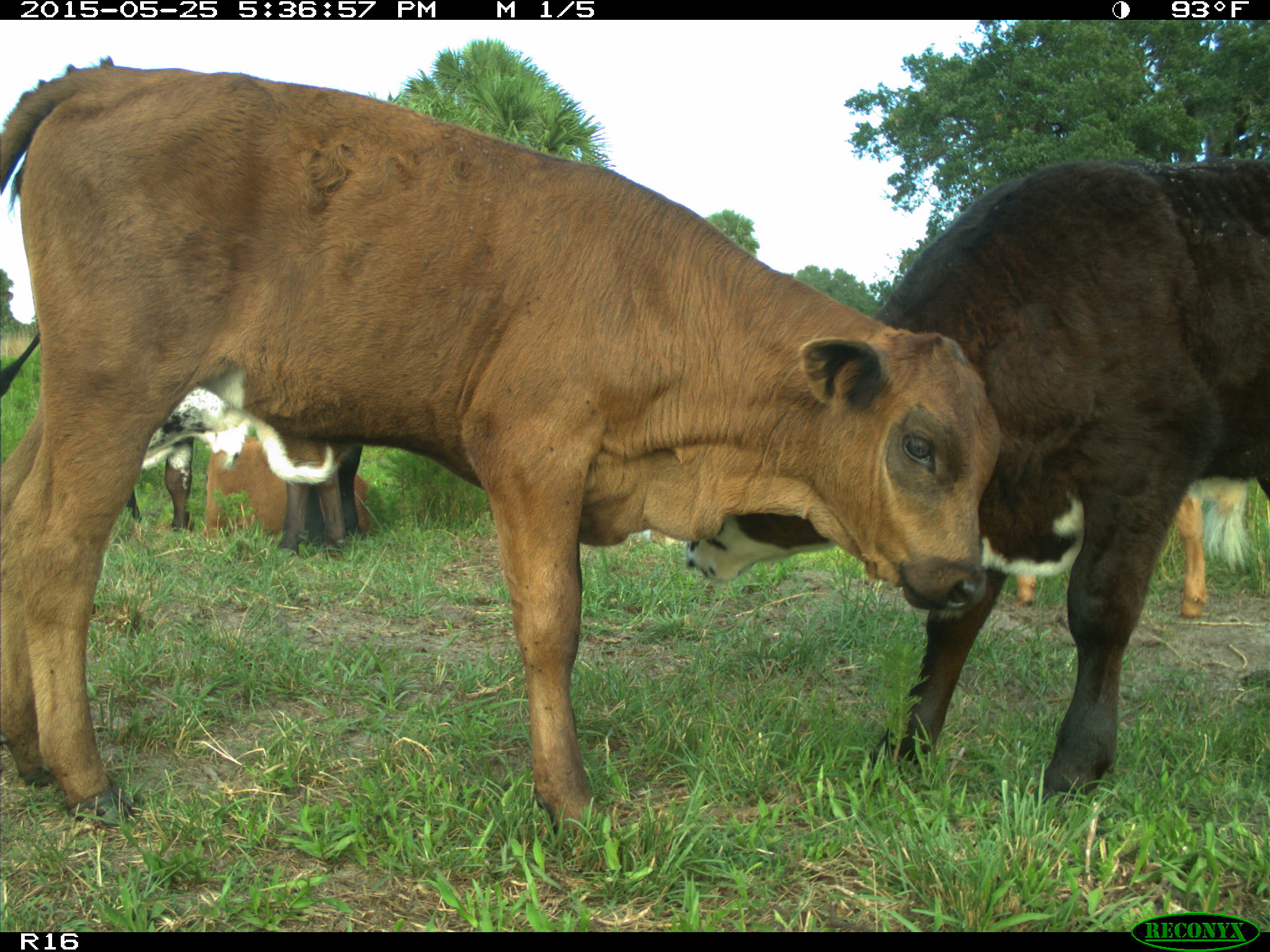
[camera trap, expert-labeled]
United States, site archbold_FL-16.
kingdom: Animalia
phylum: Chordata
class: Mammalia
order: Artiodactyla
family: Bovidae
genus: Bos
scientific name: Bos taurus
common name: domestic cow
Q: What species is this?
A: Bos taurus (domestic cow).